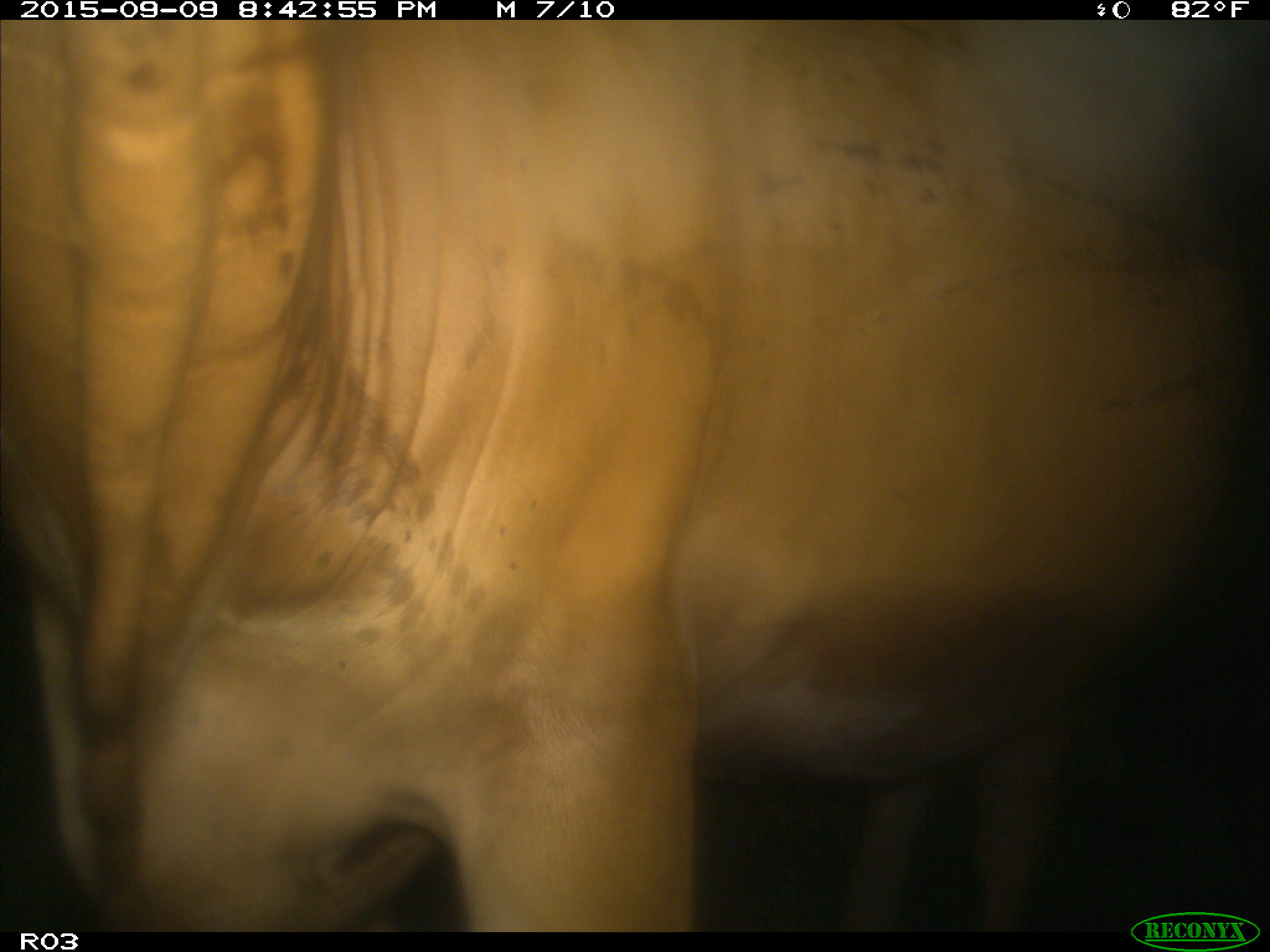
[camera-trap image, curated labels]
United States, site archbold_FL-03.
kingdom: Animalia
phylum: Chordata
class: Mammalia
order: Artiodactyla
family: Bovidae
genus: Bos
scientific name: Bos taurus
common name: domestic cow